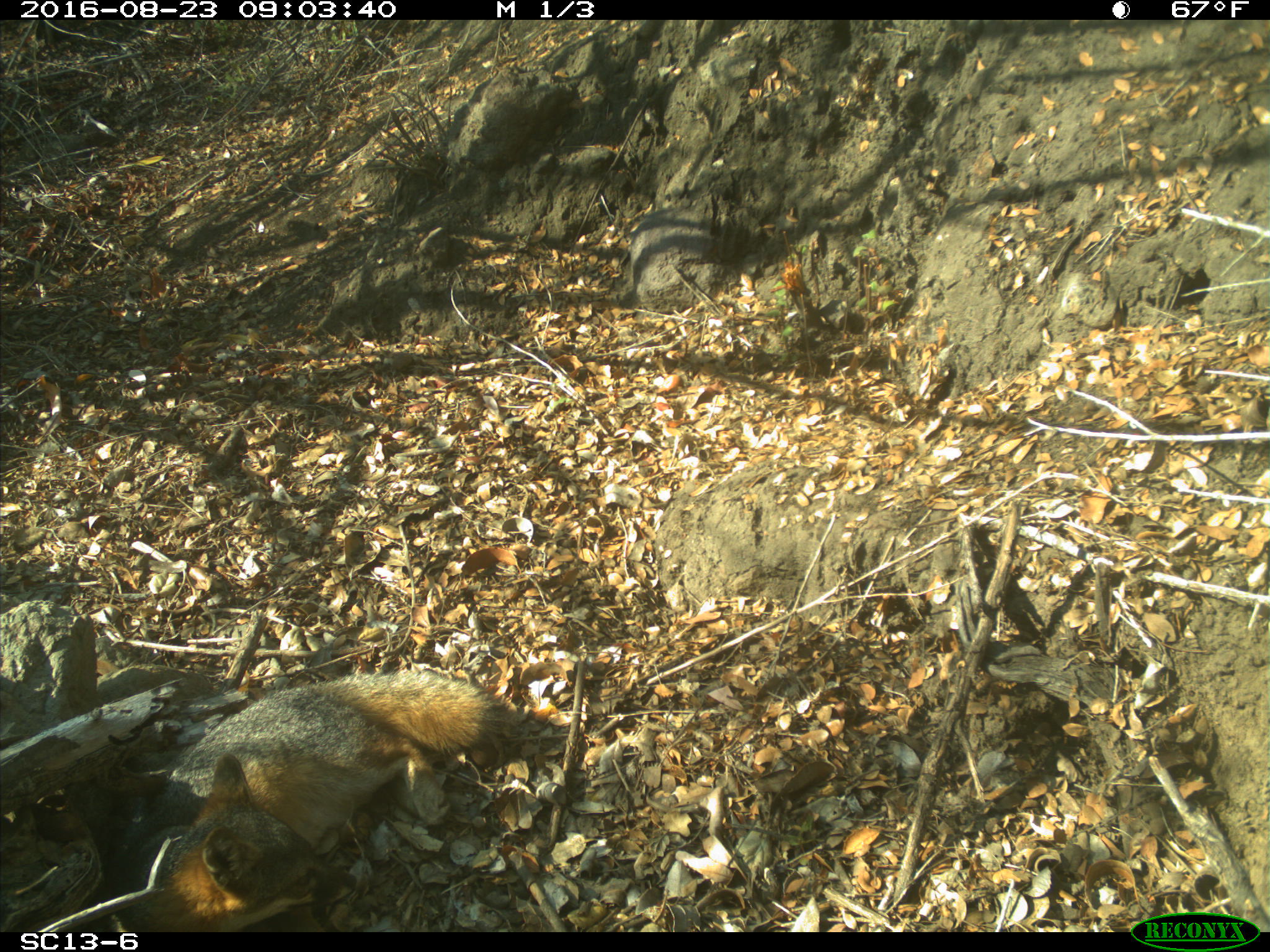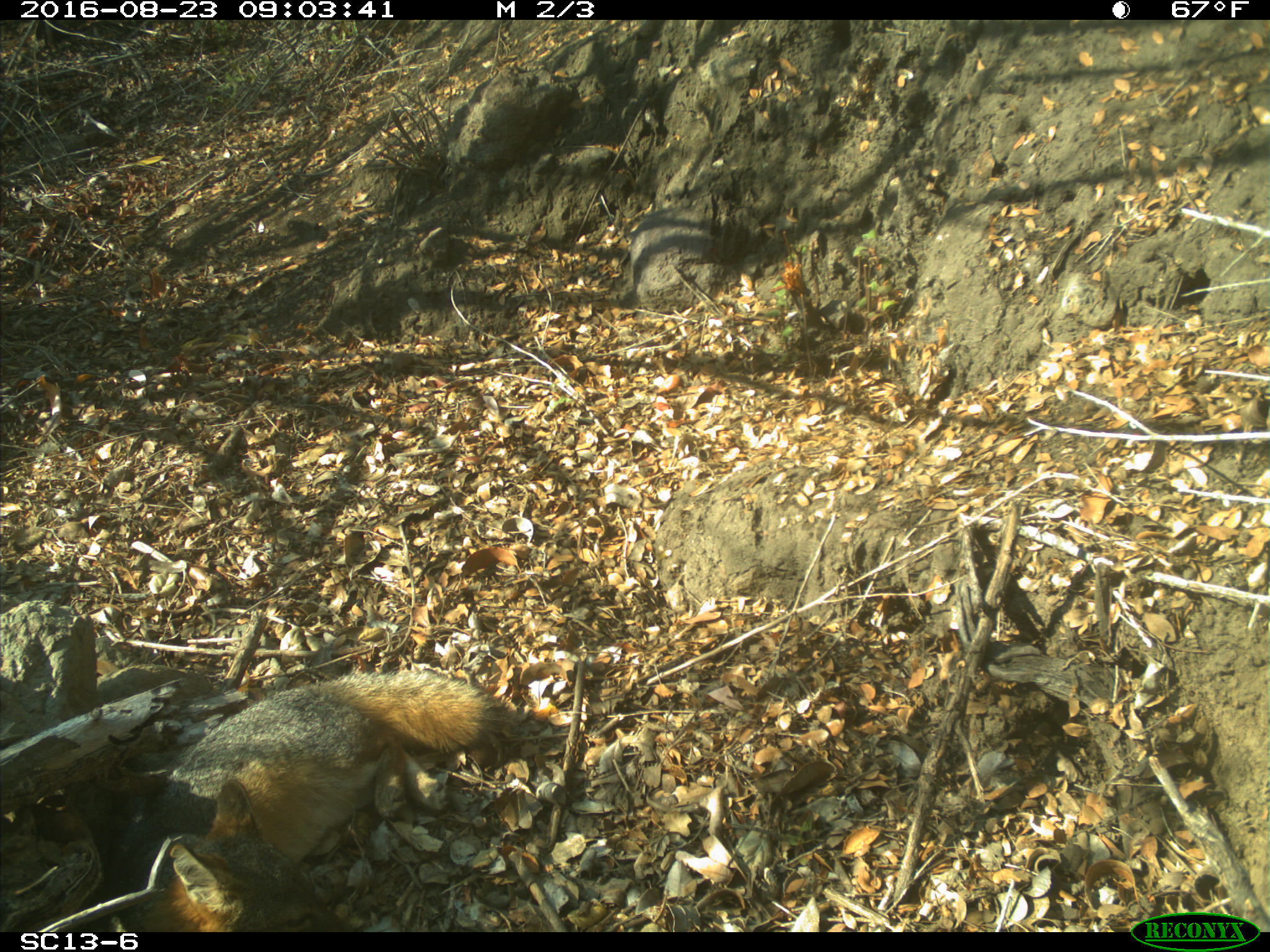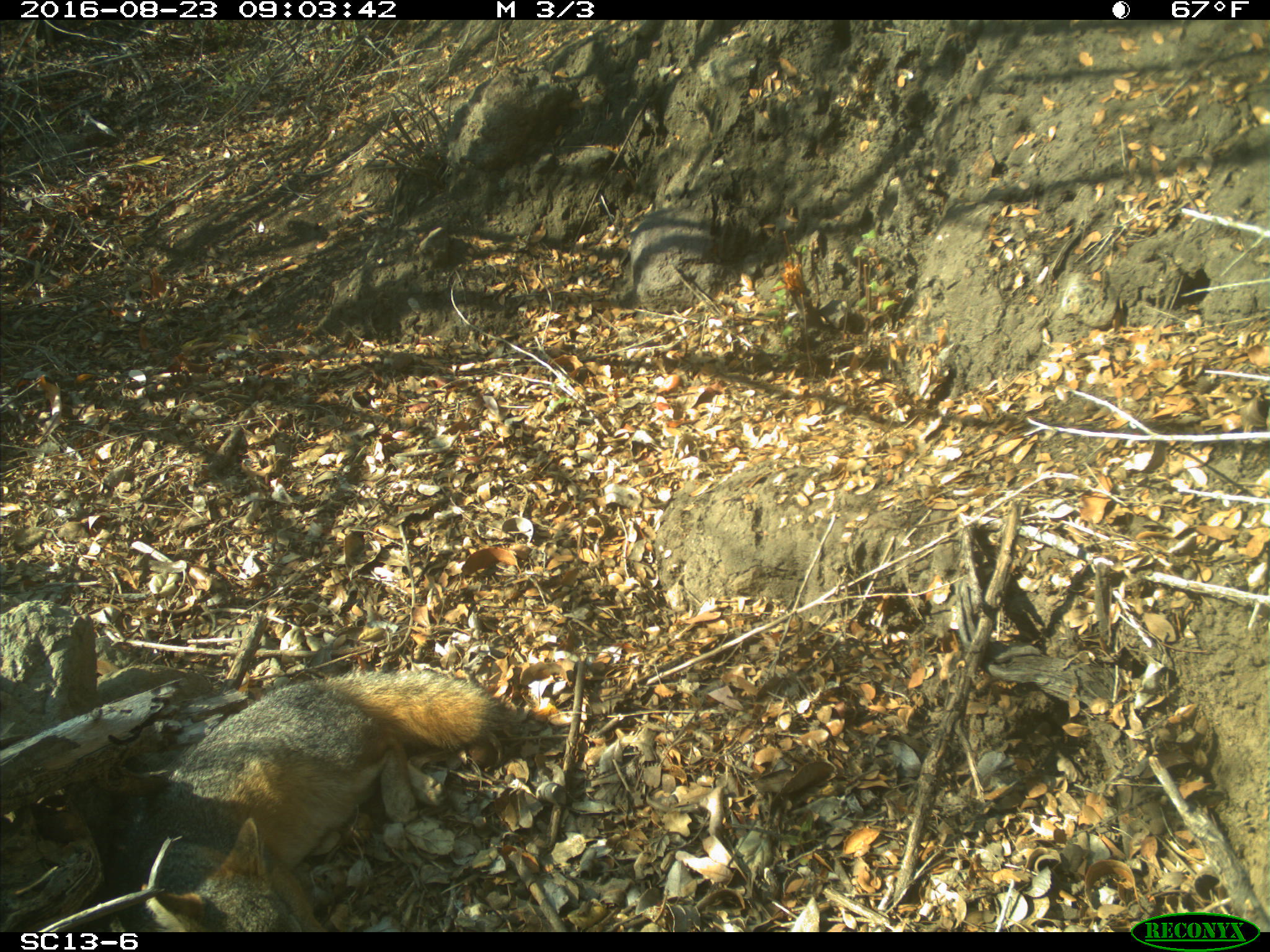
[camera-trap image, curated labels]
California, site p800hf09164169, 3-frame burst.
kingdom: Animalia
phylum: Chordata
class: Mammalia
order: Carnivora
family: Canidae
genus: Urocyon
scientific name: Urocyon littoralis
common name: island fox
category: fox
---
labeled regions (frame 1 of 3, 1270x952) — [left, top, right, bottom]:
fox: [125, 668, 503, 932]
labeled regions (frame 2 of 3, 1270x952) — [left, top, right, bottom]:
fox: [111, 666, 507, 929]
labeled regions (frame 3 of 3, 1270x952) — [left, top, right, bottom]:
fox: [113, 669, 514, 931]